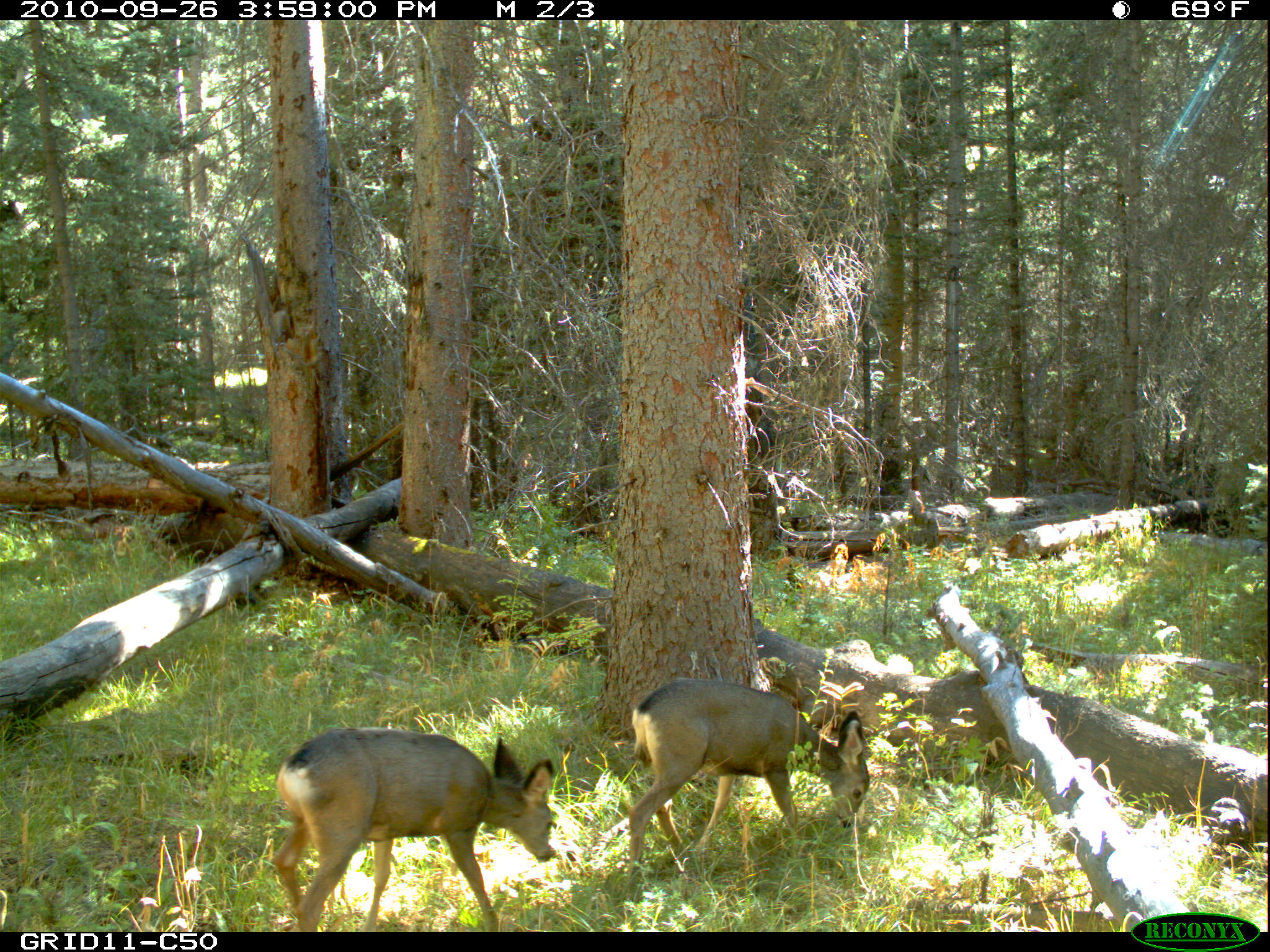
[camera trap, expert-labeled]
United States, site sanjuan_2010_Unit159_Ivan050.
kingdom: Animalia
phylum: Chordata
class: Mammalia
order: Artiodactyla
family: Cervidae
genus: Odocoileus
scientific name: Odocoileus hemionus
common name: mule deer